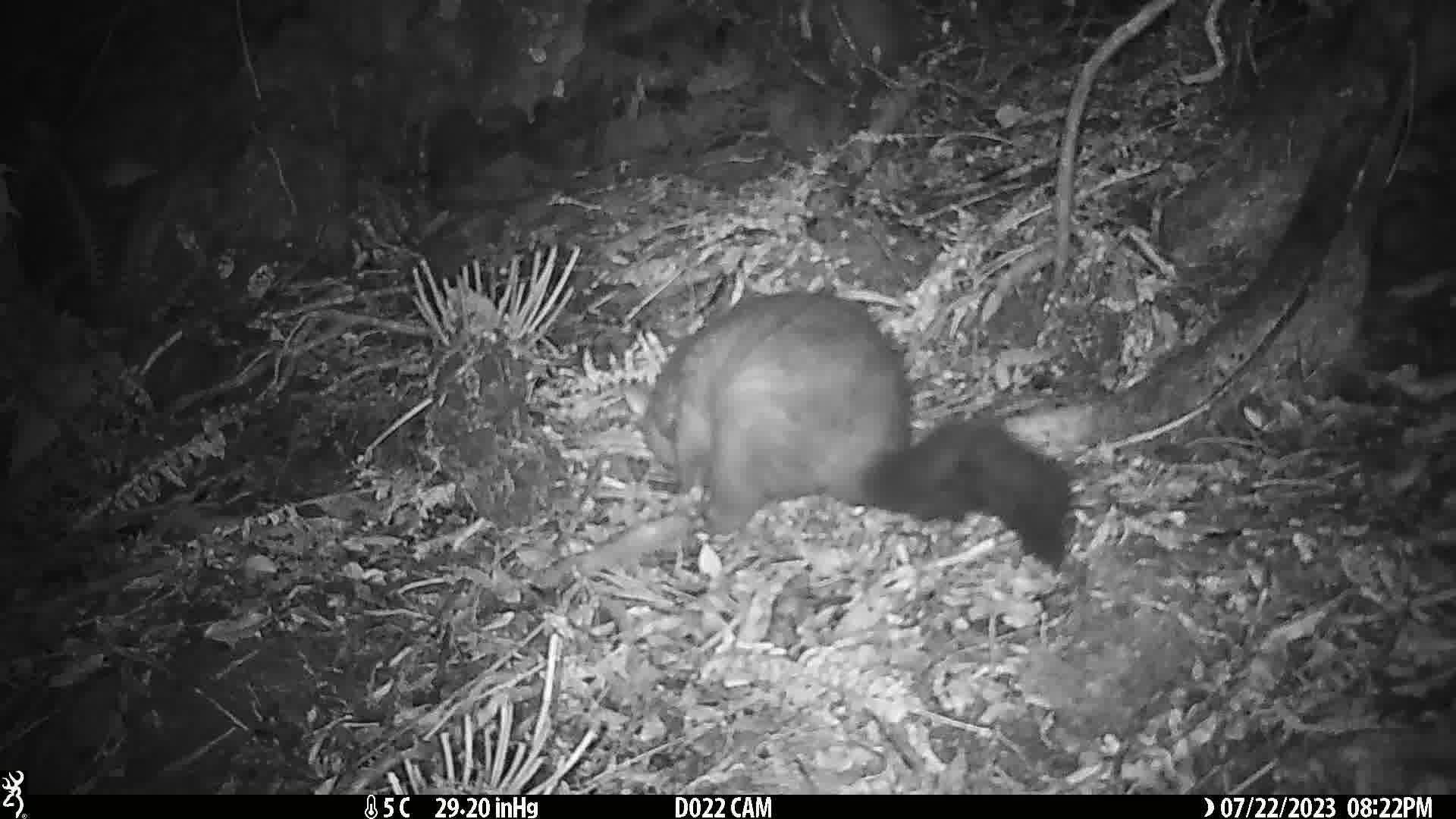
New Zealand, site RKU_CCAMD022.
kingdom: Animalia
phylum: Chordata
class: Mammalia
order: Diprotodontia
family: Phalangeridae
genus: Trichosurus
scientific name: Trichosurus vulpecula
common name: common brushtail possum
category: possum